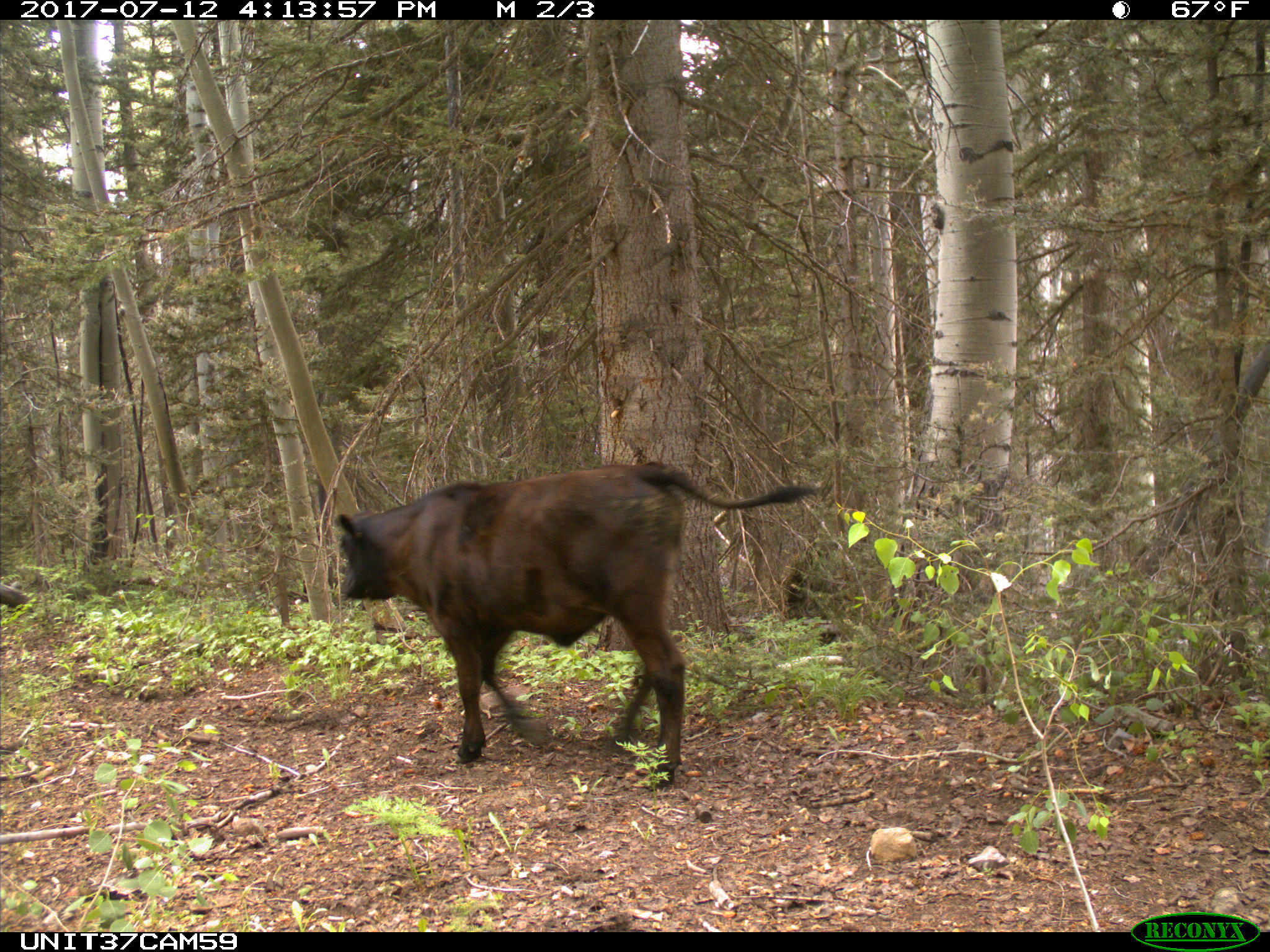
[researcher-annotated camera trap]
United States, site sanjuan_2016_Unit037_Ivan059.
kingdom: Animalia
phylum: Chordata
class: Mammalia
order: Artiodactyla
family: Bovidae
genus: Bos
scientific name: Bos taurus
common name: domestic cow